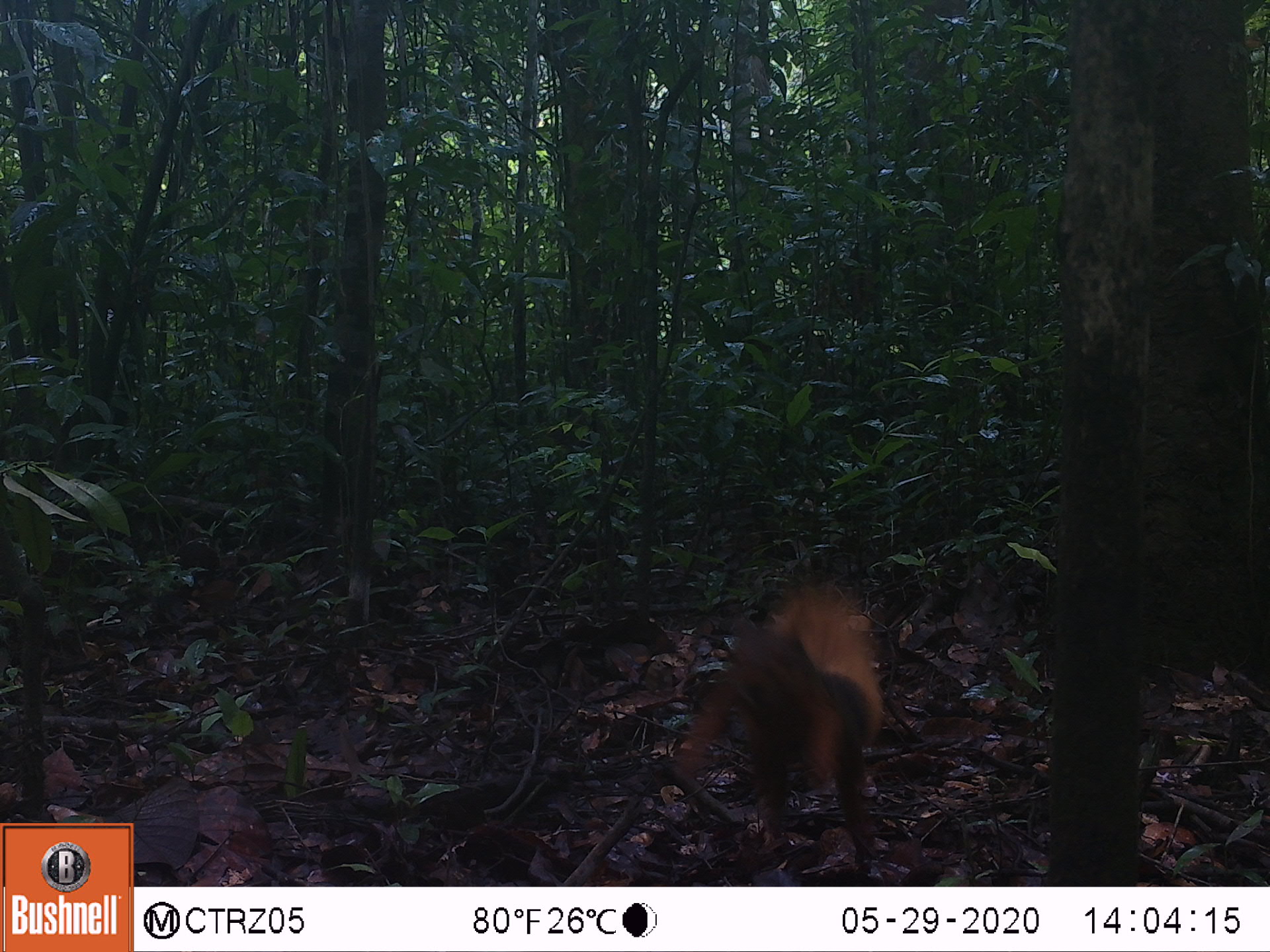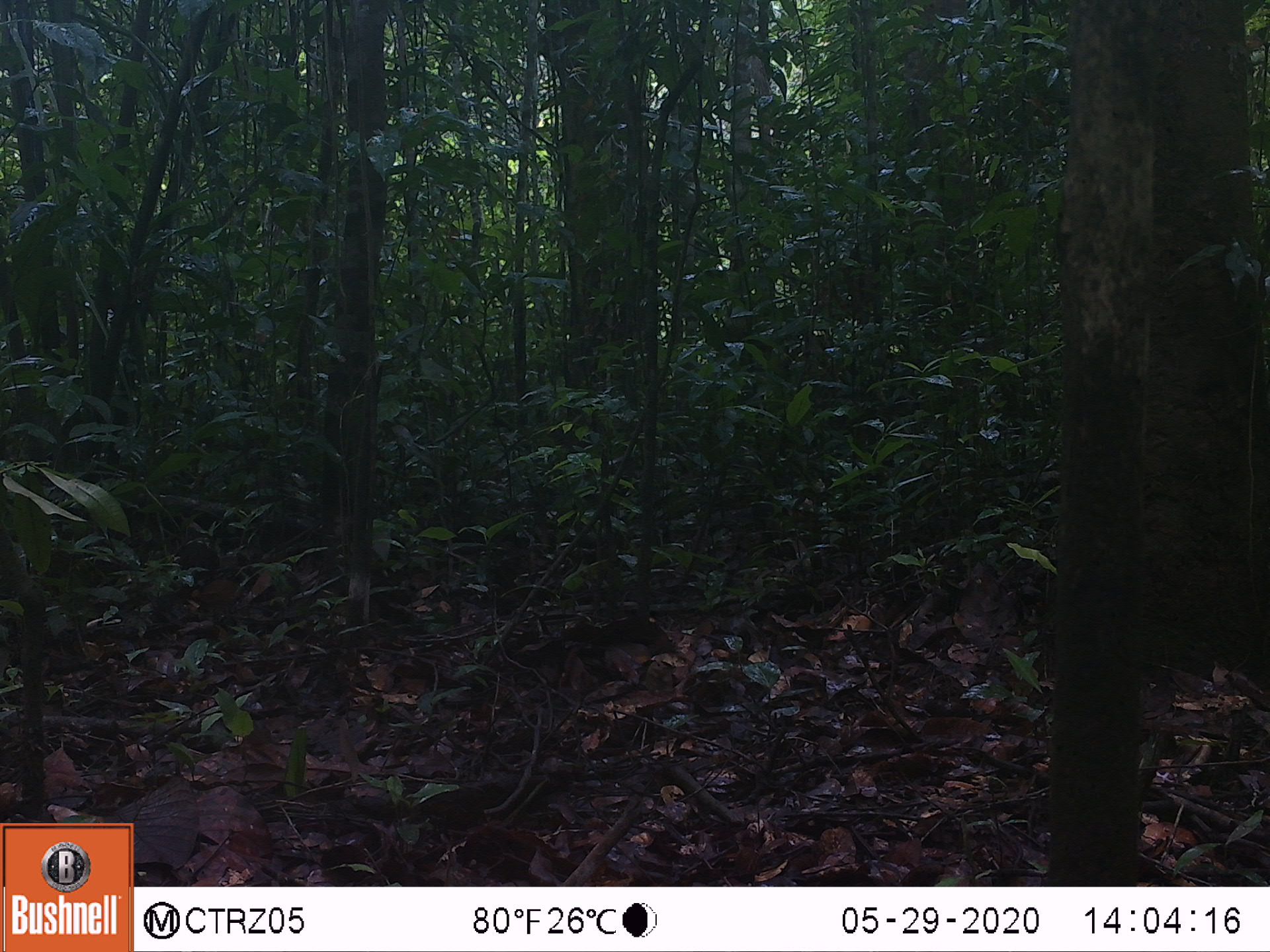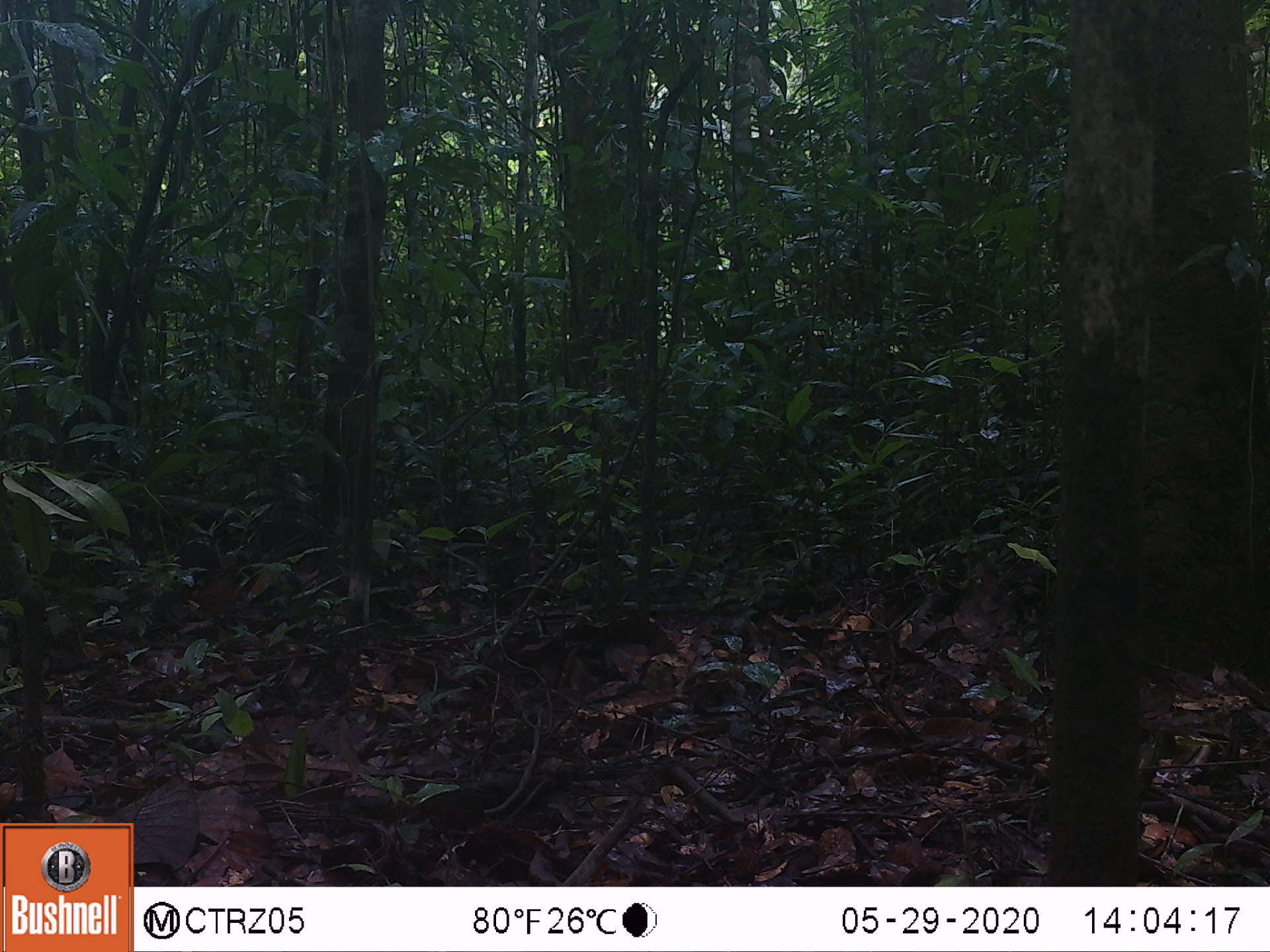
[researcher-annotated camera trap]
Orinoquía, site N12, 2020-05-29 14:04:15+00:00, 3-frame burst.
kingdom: Animalia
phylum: Chordata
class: Mammalia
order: Rodentia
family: Sciuridae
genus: Sciurus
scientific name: Sciurus igniventris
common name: northern amazon red squirrel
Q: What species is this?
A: Northern amazon red squirrel (Sciurus igniventris).